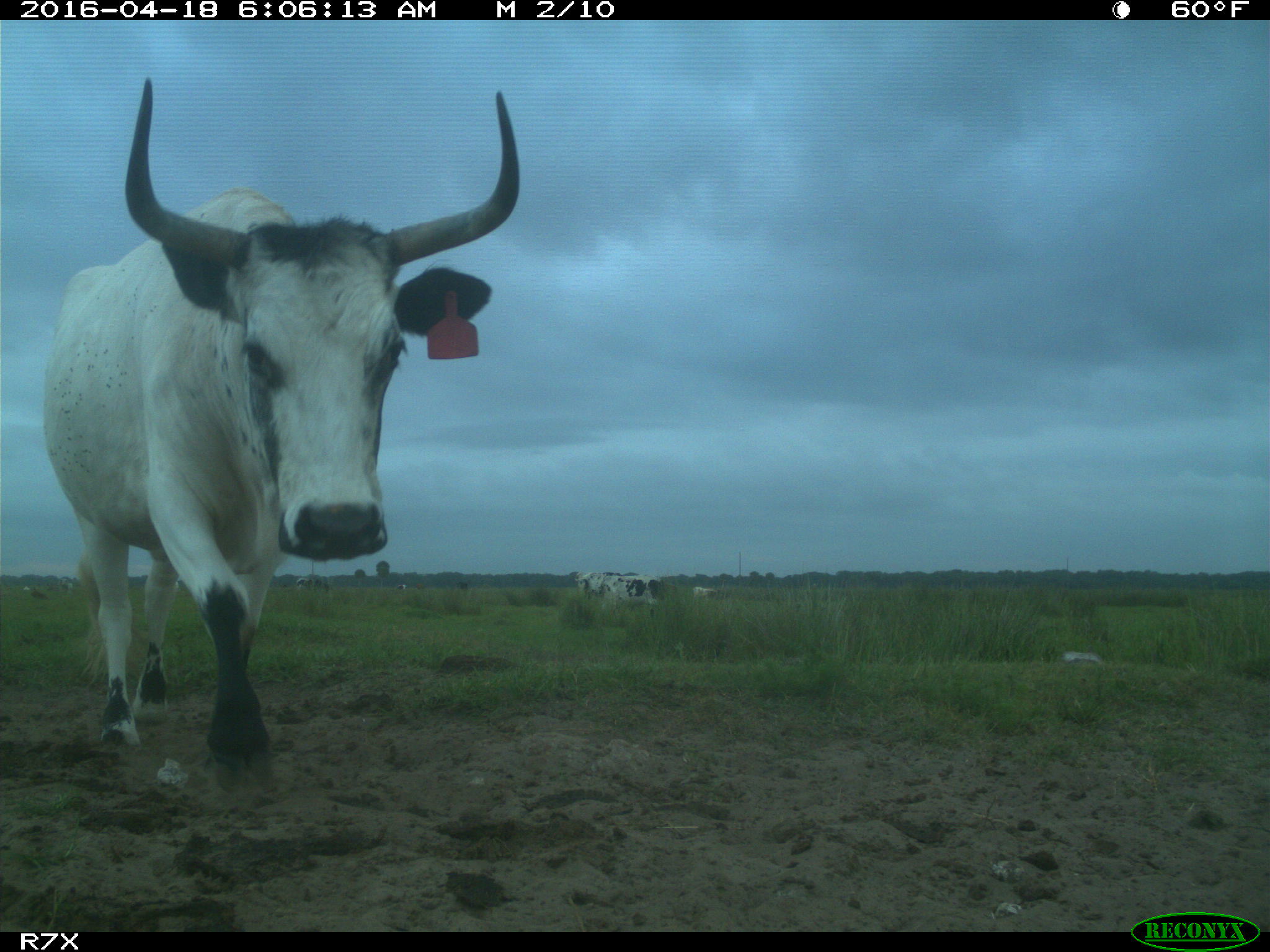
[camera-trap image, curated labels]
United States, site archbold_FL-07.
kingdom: Animalia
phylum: Chordata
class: Mammalia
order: Artiodactyla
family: Bovidae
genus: Bos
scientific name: Bos taurus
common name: domestic cow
Bos taurus (domestic cow).